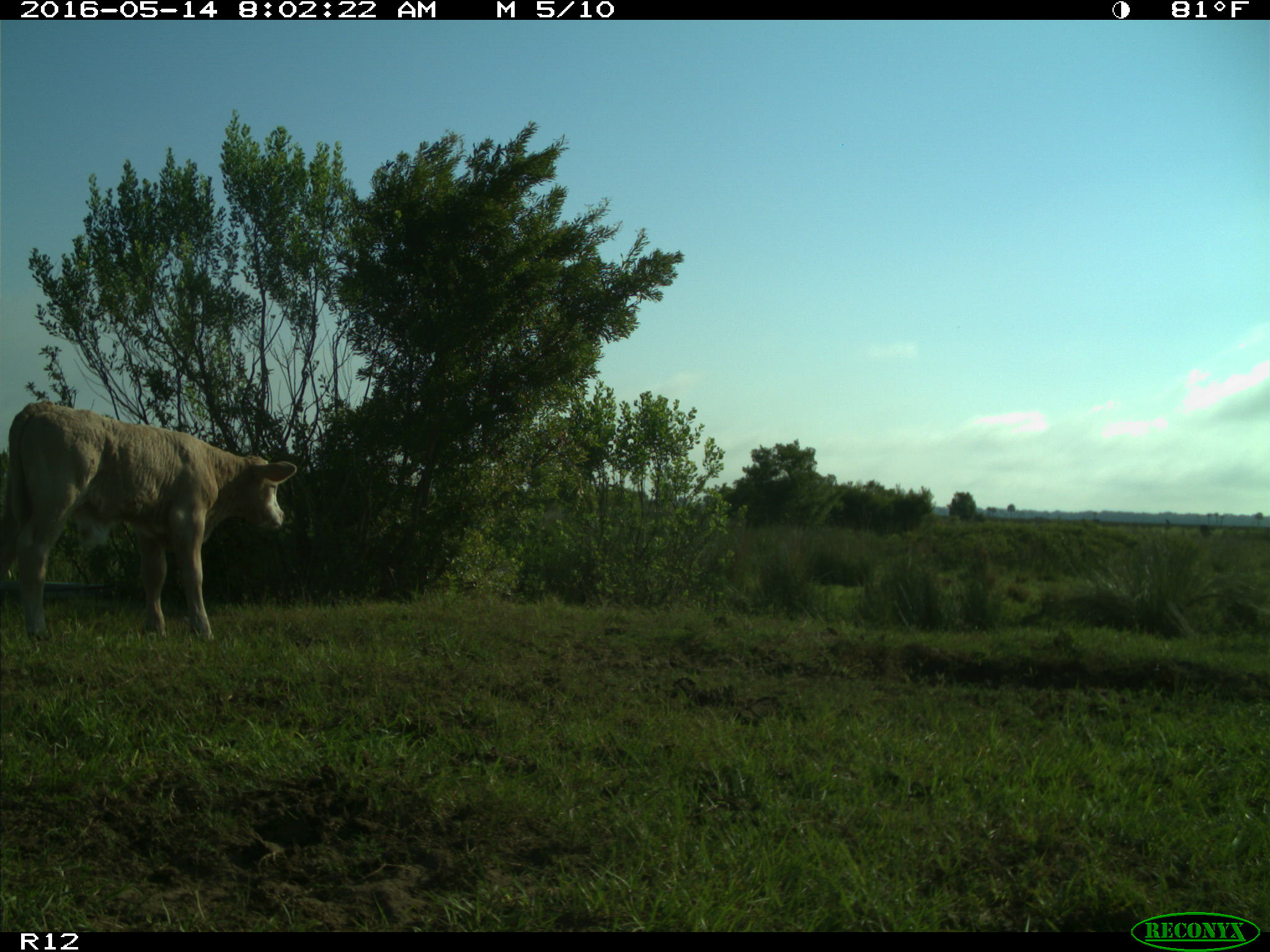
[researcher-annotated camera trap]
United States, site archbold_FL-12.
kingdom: Animalia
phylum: Chordata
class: Mammalia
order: Artiodactyla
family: Bovidae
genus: Bos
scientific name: Bos taurus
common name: domestic cow